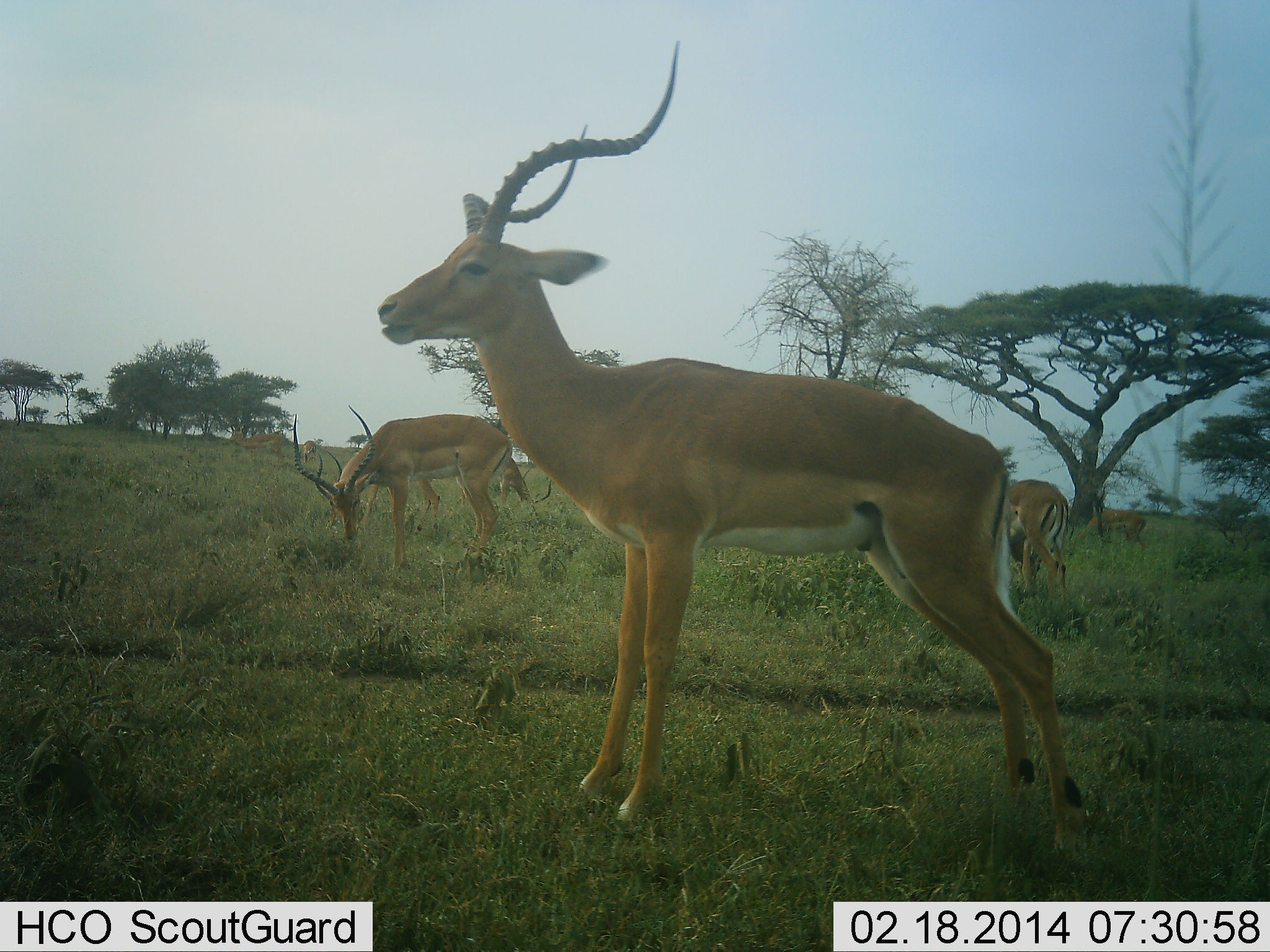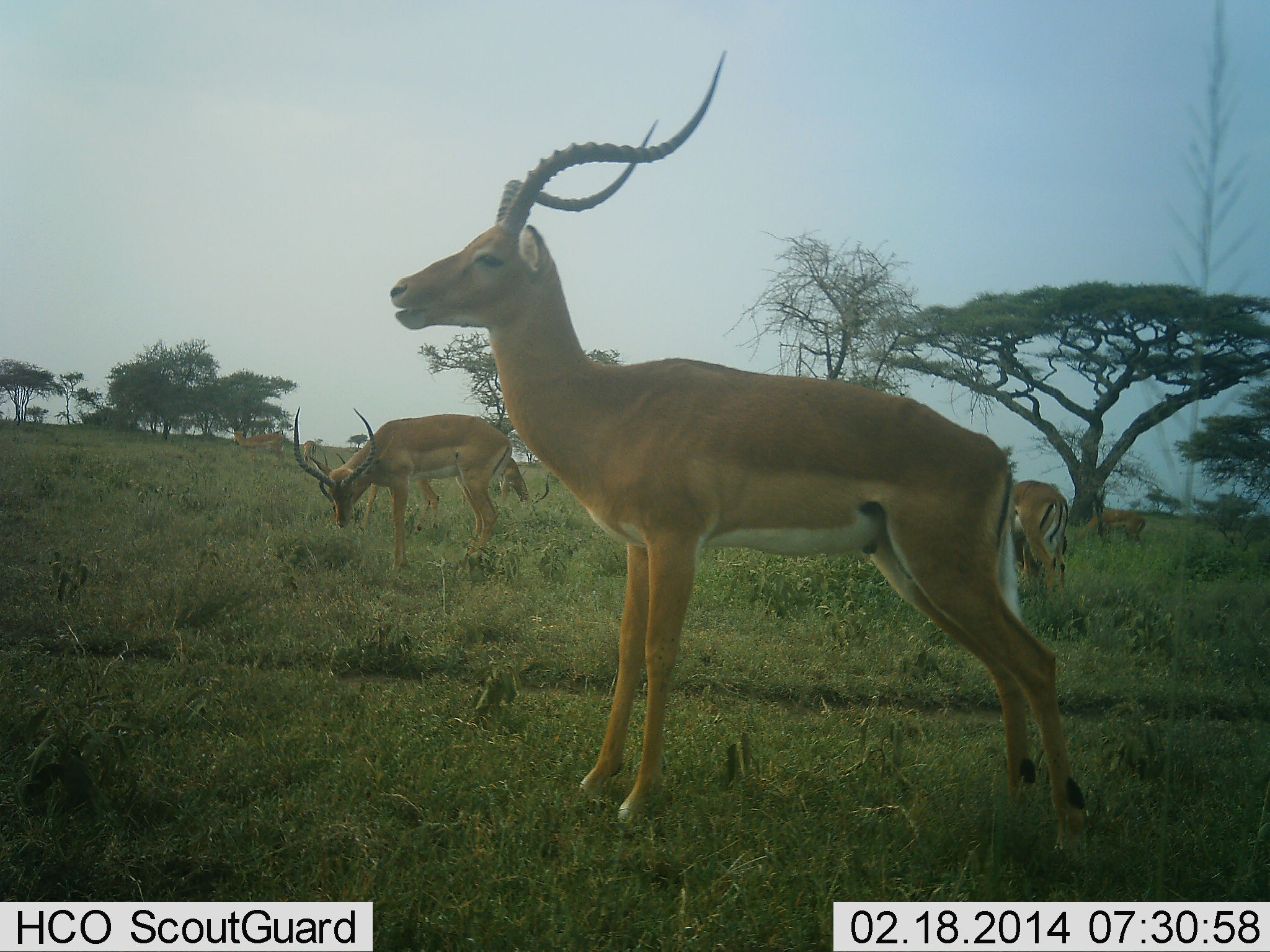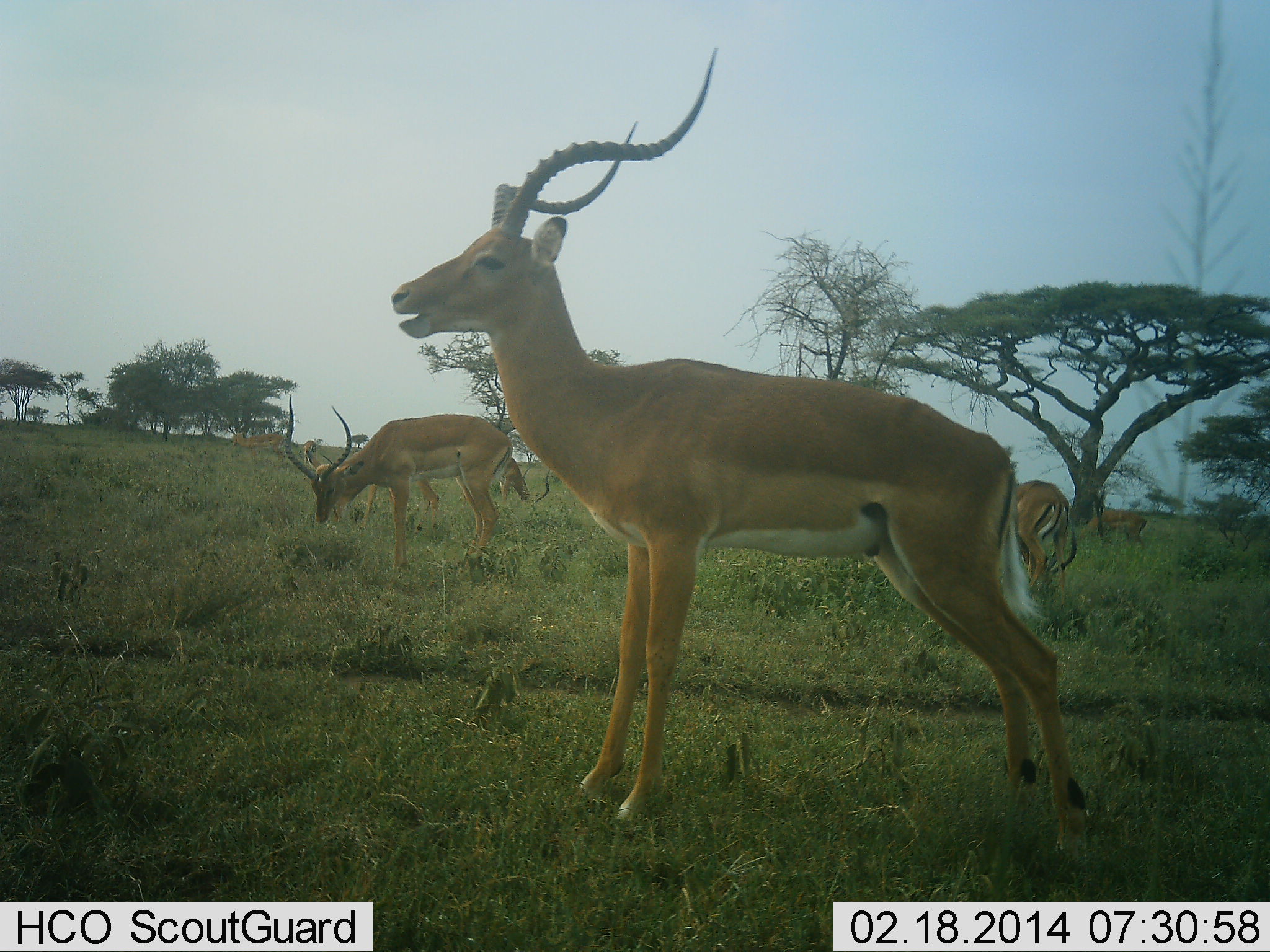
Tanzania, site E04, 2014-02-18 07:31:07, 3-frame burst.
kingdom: Animalia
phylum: Chordata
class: Mammalia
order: Artiodactyla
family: Bovidae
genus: Aepyceros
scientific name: Aepyceros melampus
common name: impala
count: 7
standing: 70%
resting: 0%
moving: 0%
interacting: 0%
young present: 0%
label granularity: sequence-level